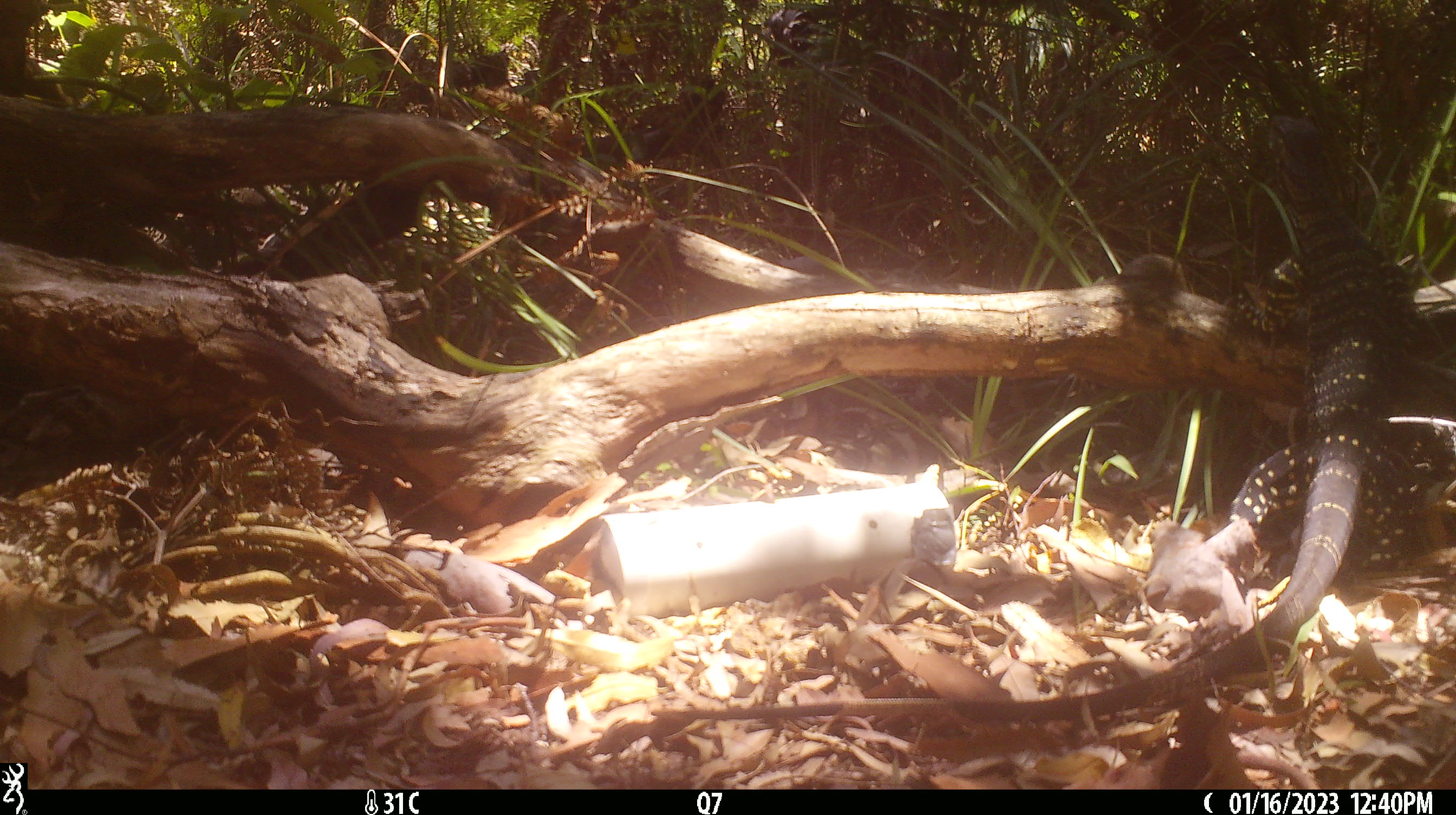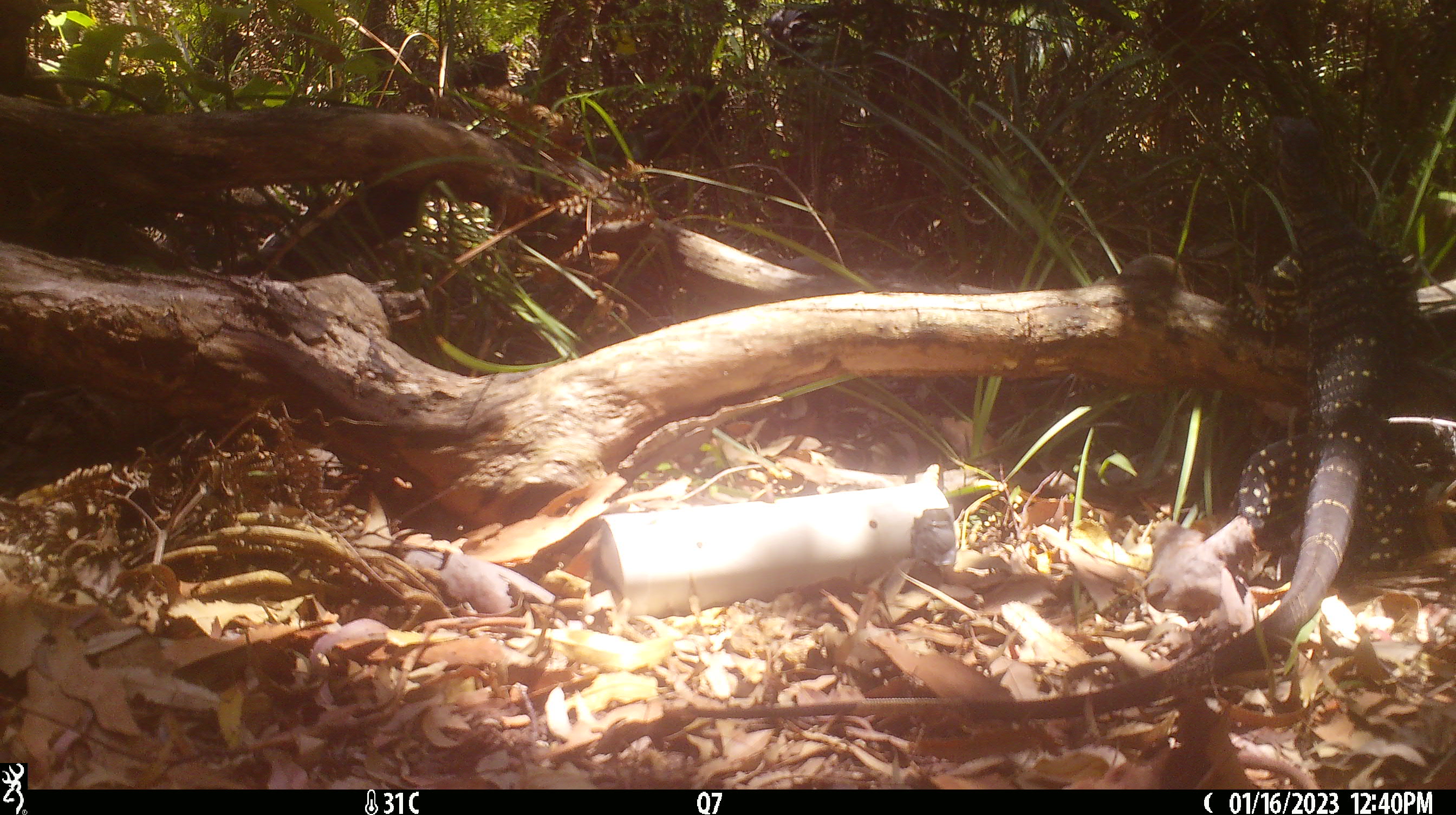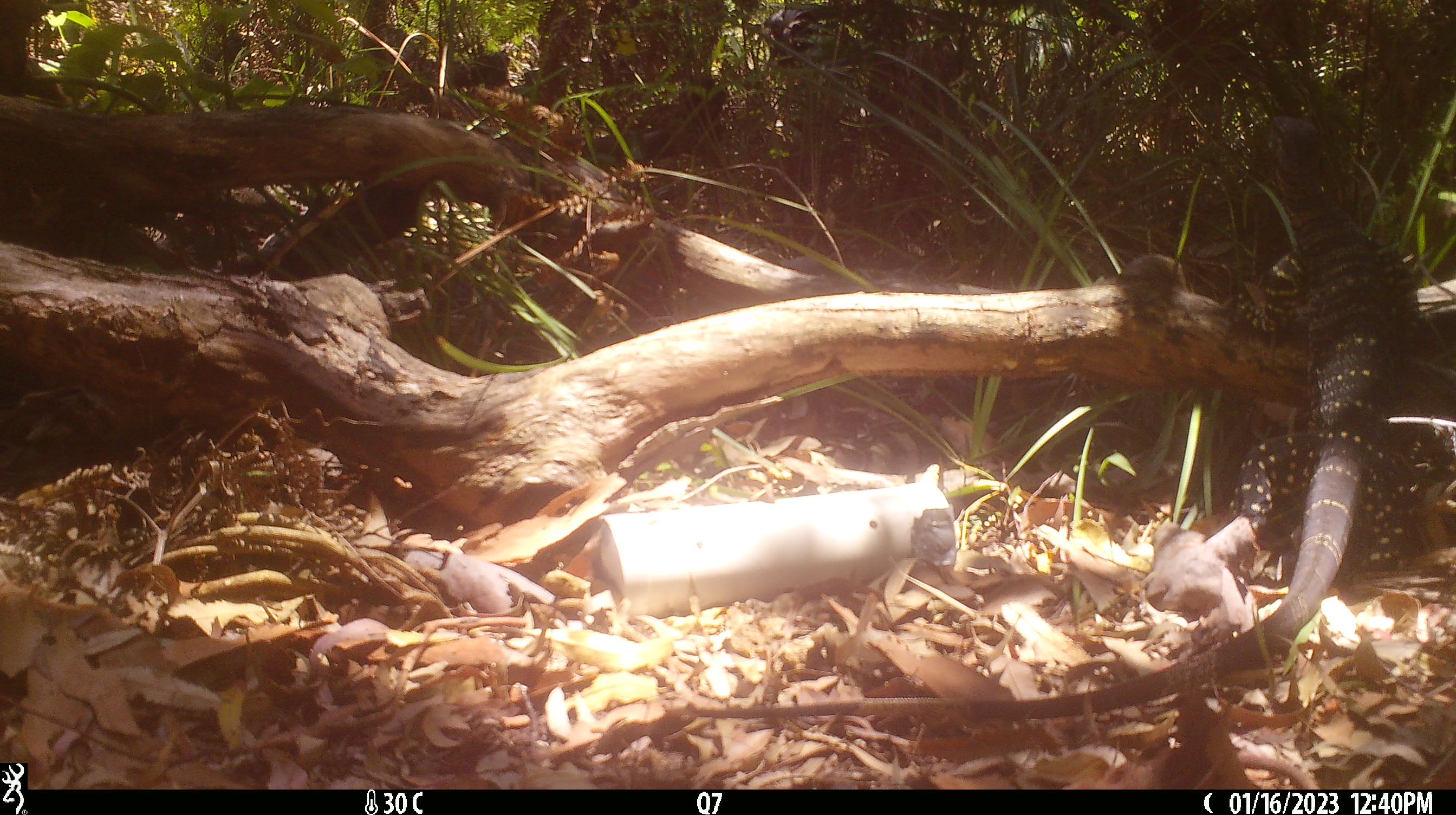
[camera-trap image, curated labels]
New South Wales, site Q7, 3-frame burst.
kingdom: Animalia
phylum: Chordata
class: Reptilia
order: Squamata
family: Varanidae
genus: Varanus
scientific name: Varanus varius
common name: lace monitor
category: goanna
Goanna (lace monitor) (Varanus varius).